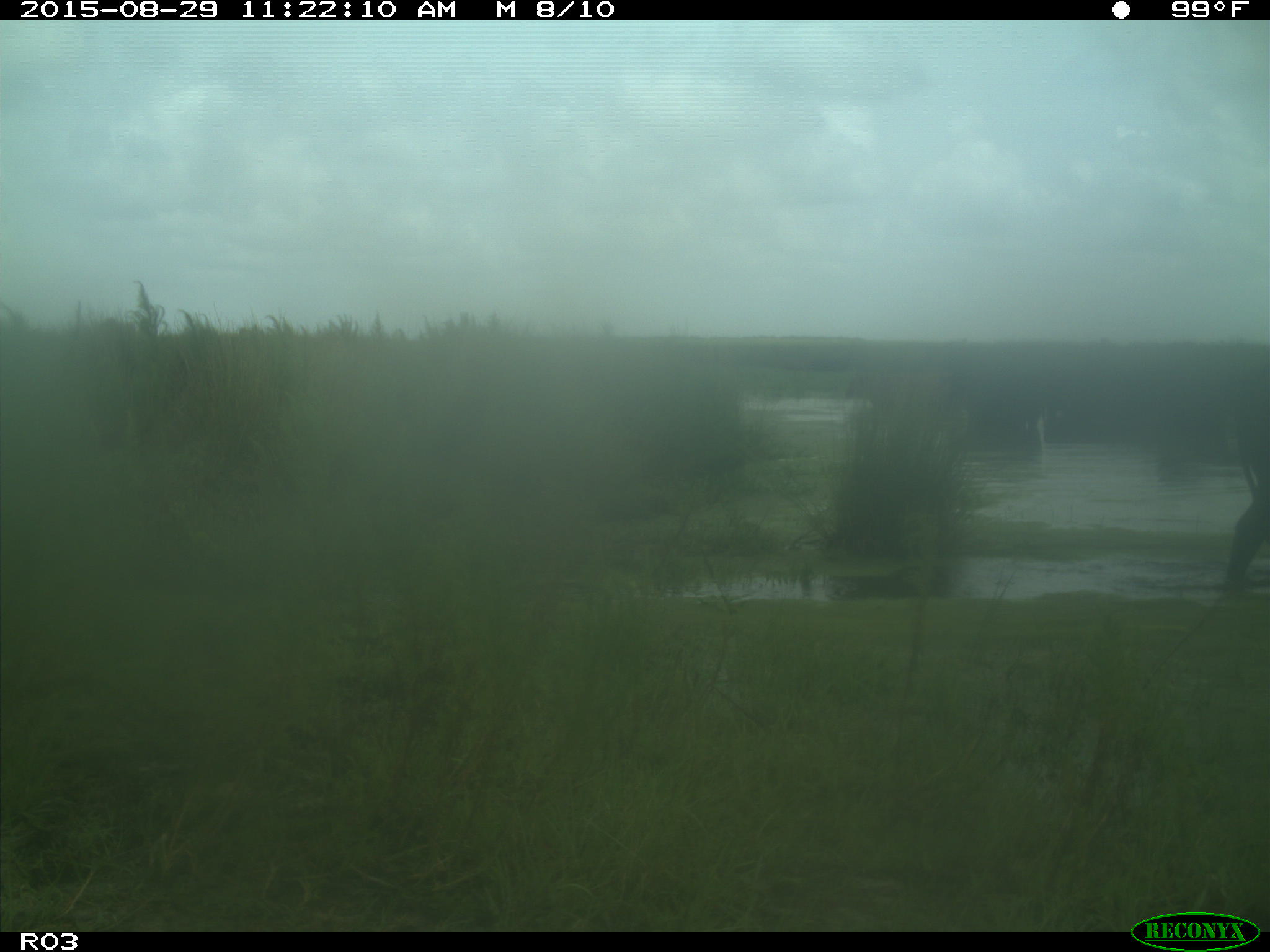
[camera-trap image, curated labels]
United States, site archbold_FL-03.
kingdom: Animalia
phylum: Chordata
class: Mammalia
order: Artiodactyla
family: Bovidae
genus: Bos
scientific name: Bos taurus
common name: domestic cow